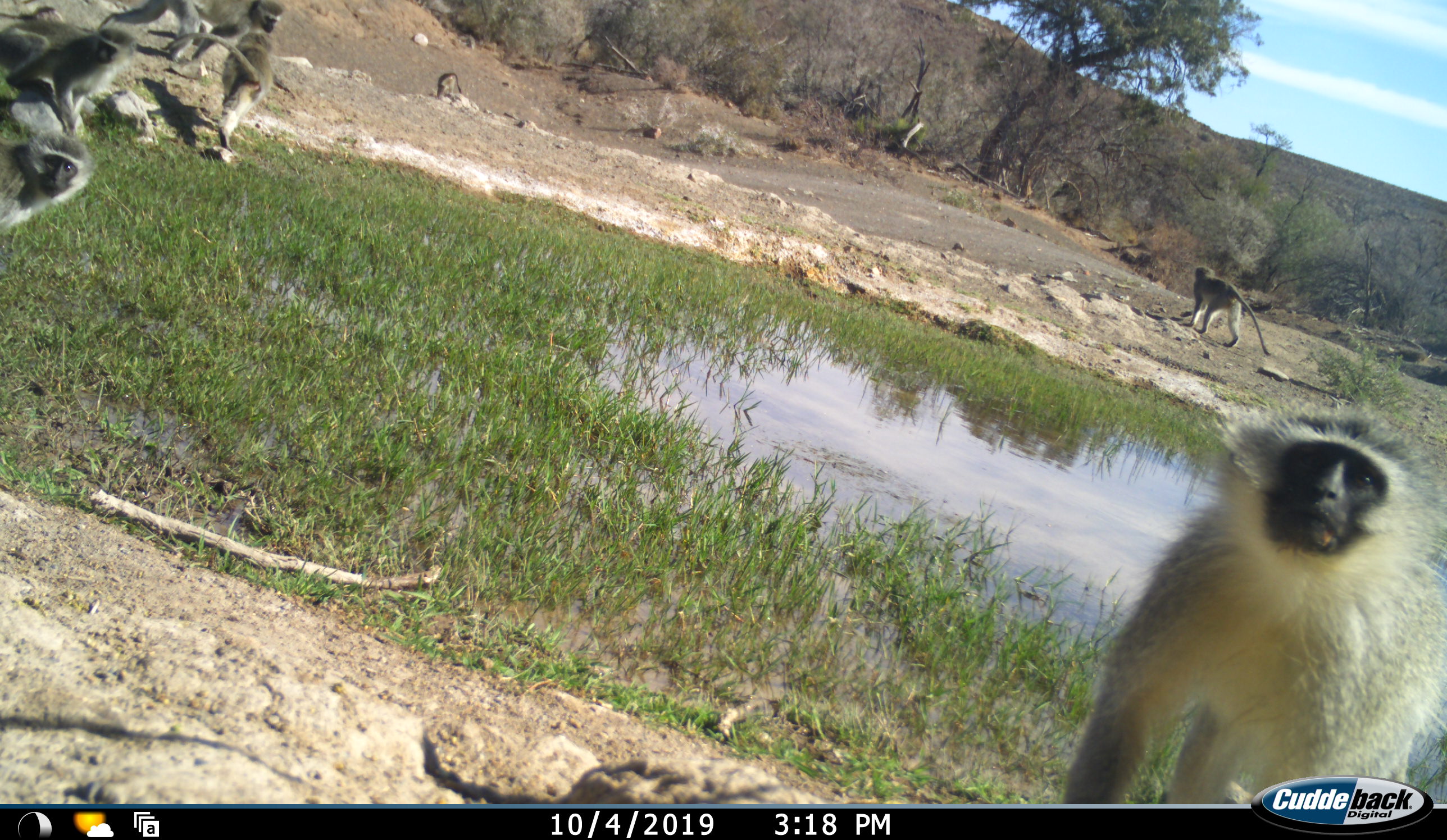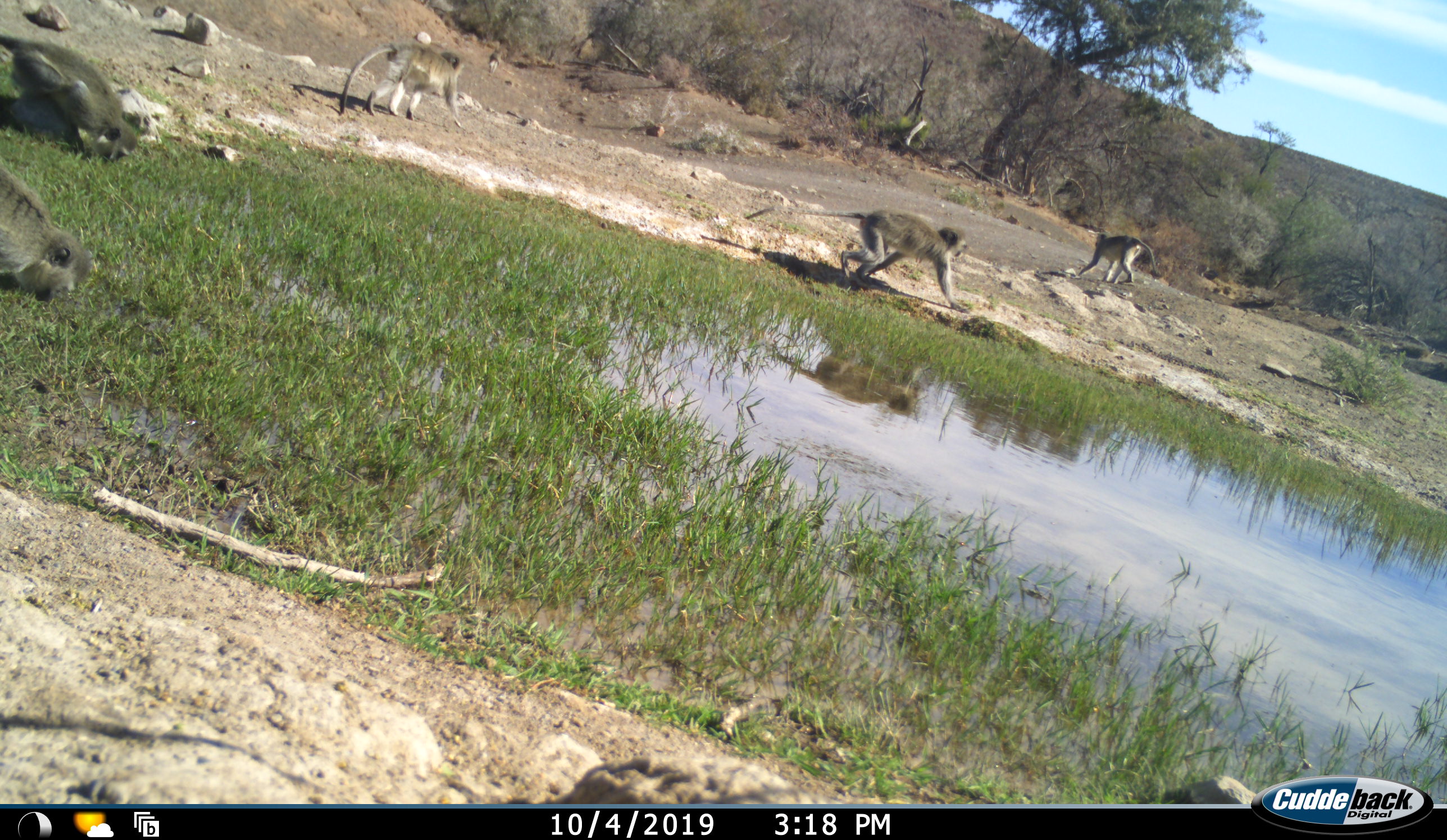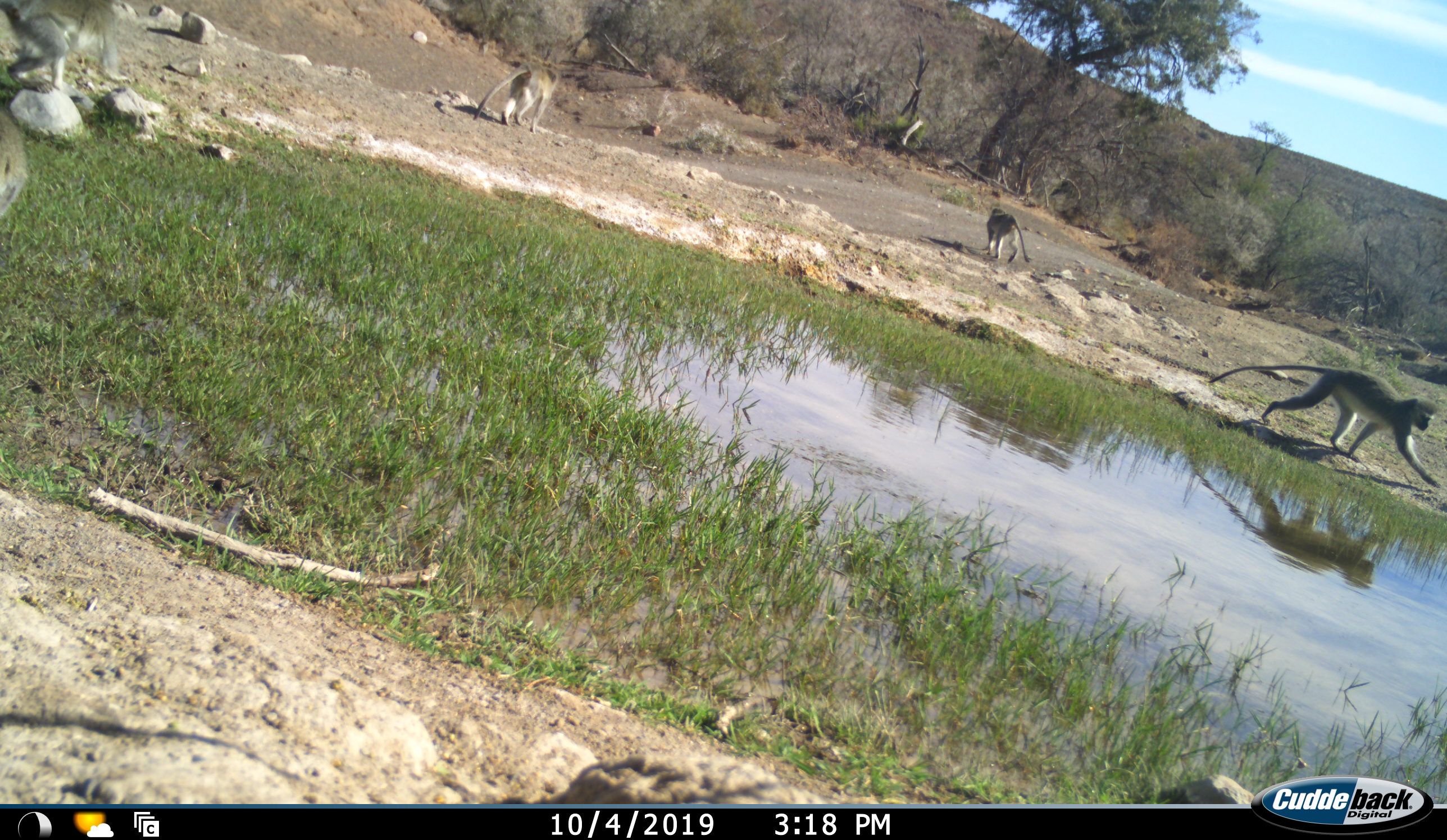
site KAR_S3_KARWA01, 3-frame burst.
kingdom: Animalia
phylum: Chordata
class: Mammalia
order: Primates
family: Cercopithecidae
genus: Chlorocebus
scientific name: Chlorocebus pygerythrus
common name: vervet monkey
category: monkeyvervet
Monkeyvervet (vervet monkey) (Chlorocebus pygerythrus), count 6. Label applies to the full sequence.